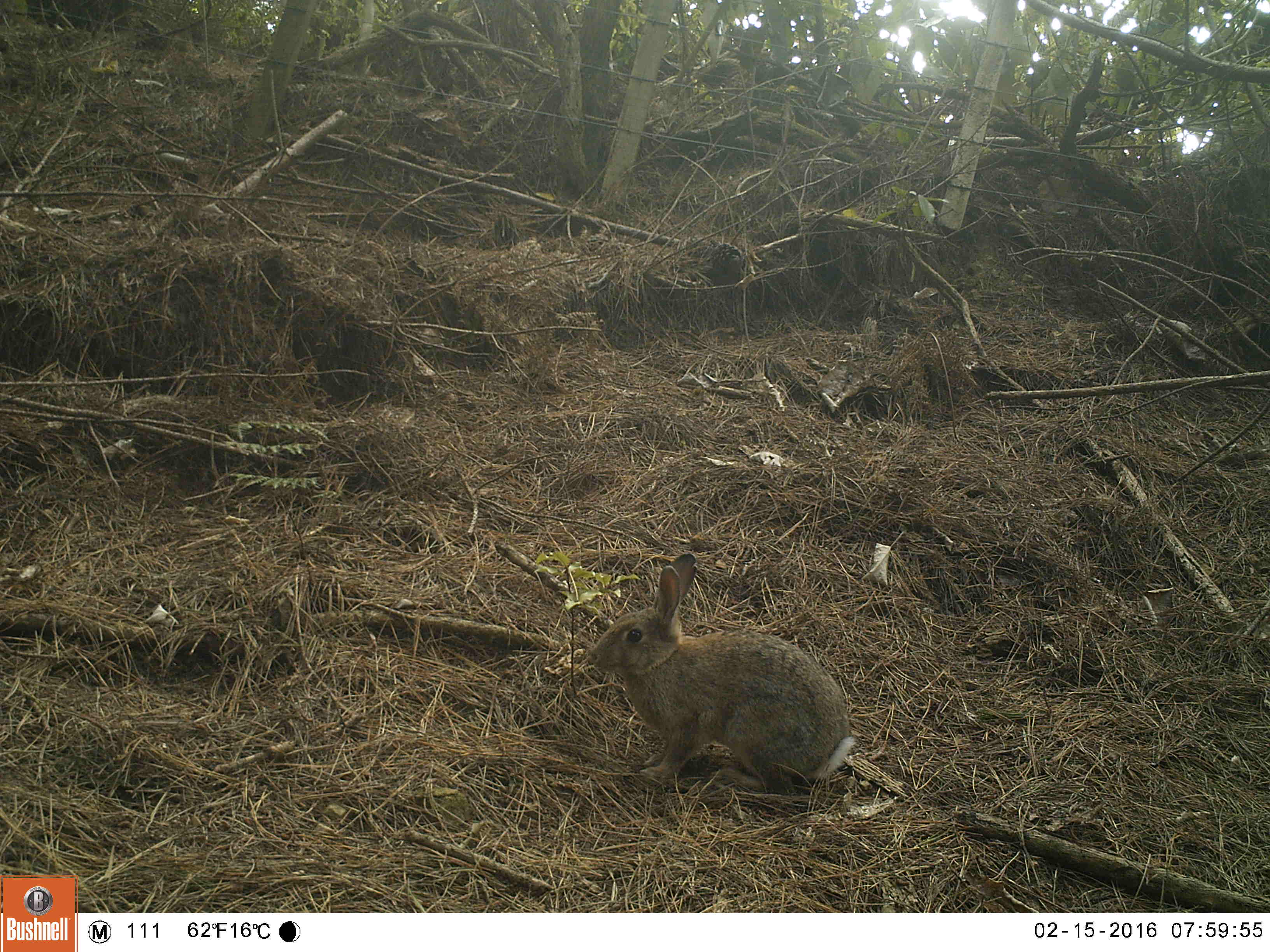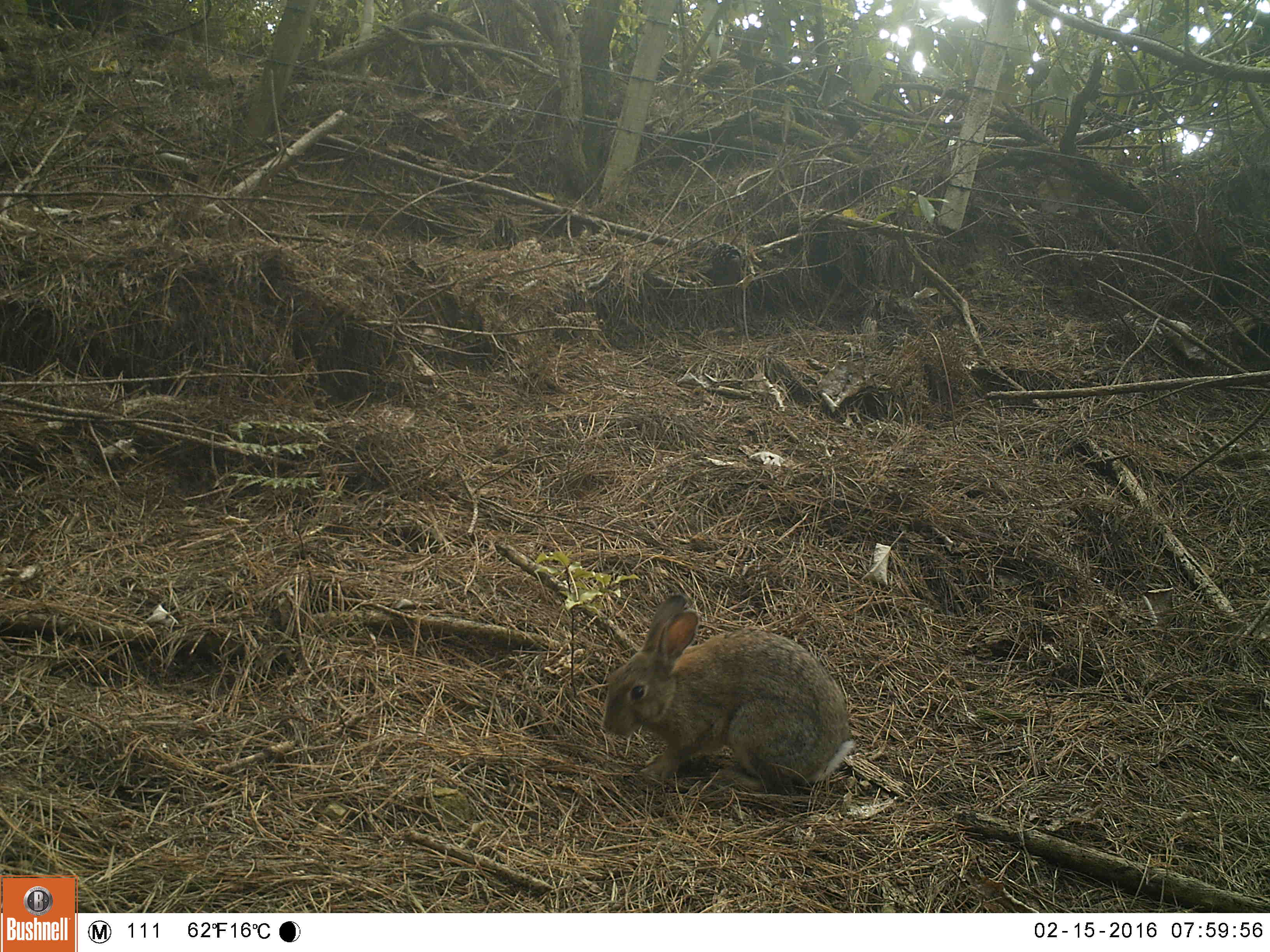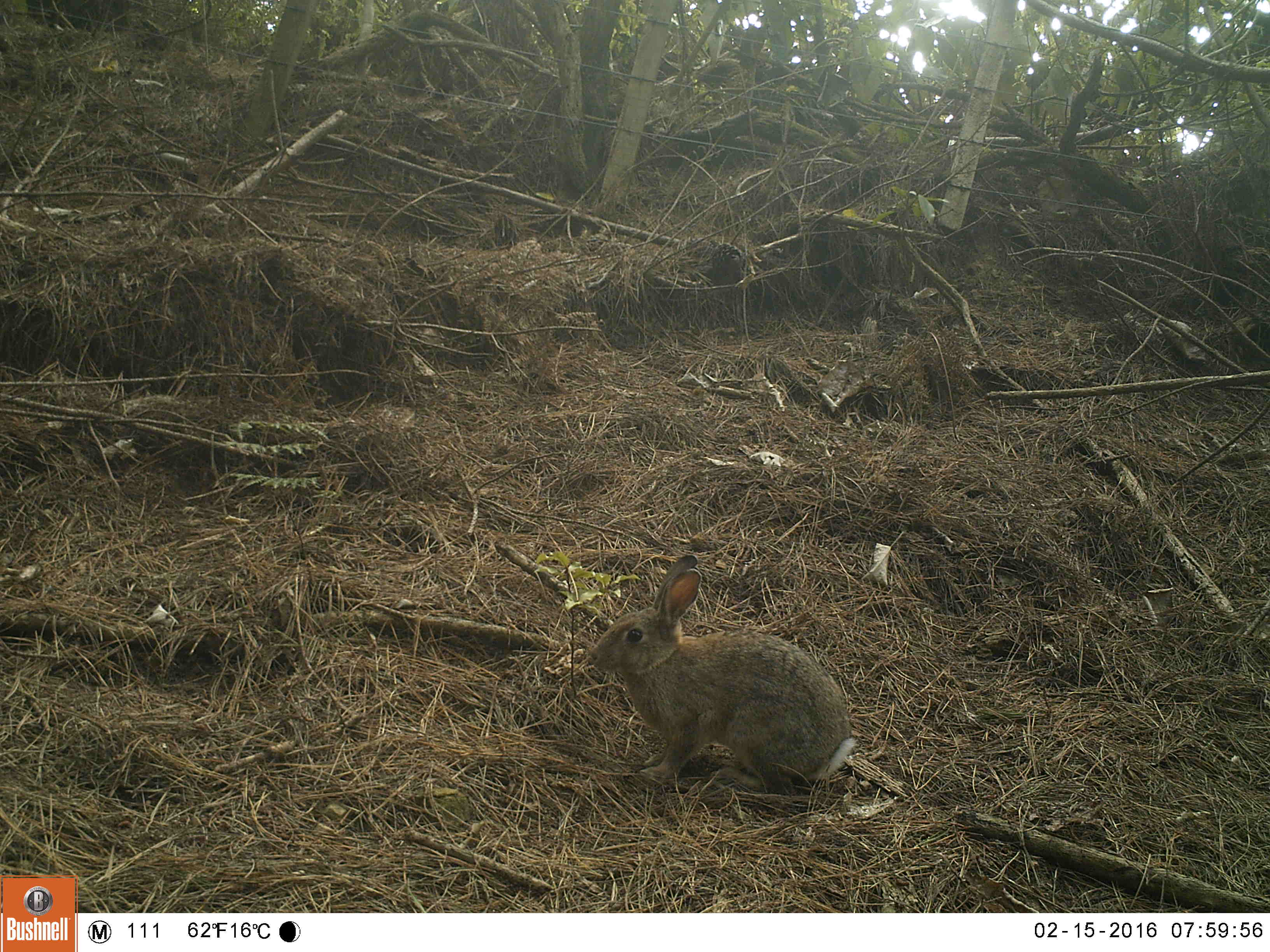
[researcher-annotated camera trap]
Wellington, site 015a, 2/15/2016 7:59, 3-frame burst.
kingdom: Animalia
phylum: Chordata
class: Mammalia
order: Lagomorpha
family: Leporidae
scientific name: Leporidae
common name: rabbit